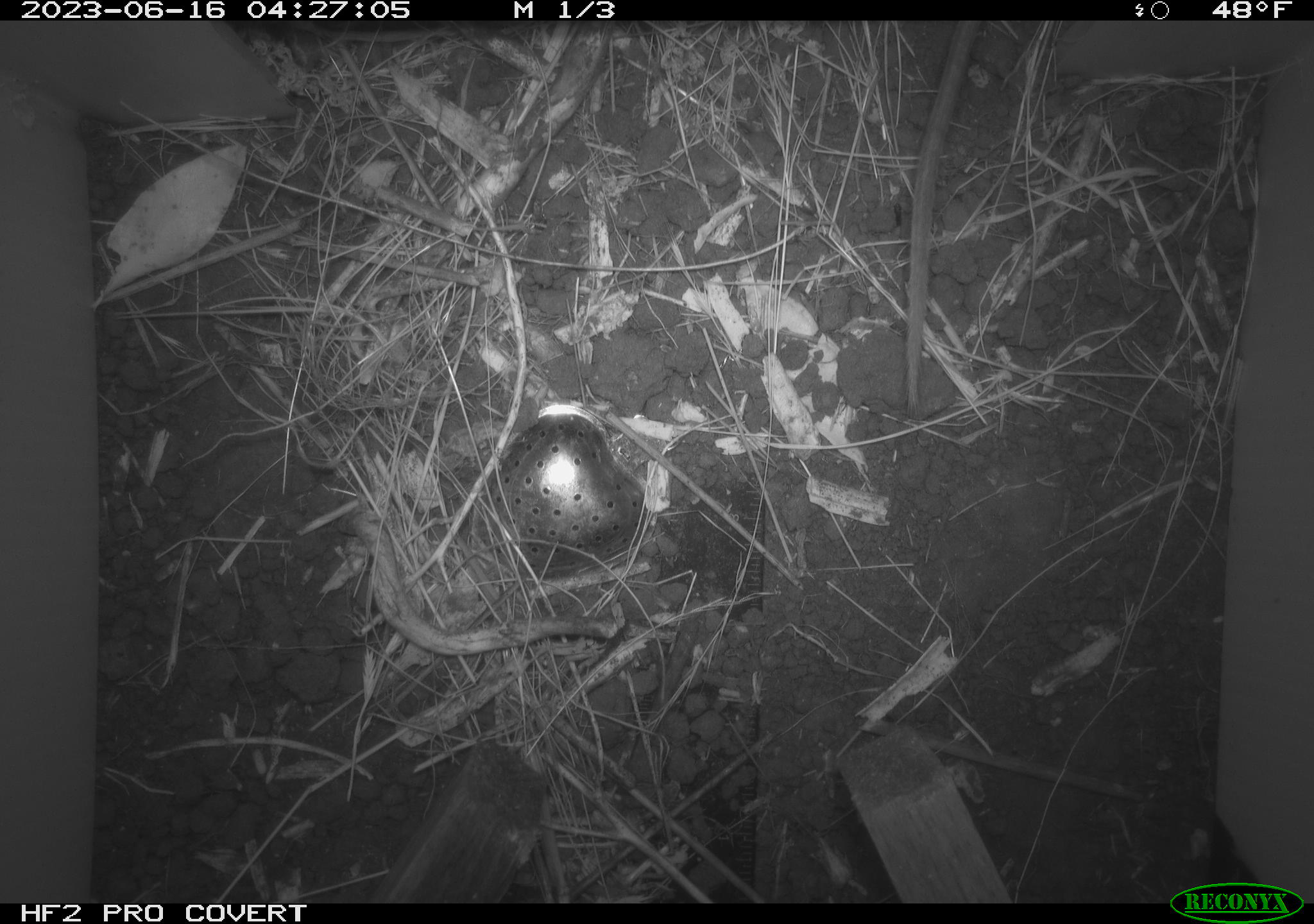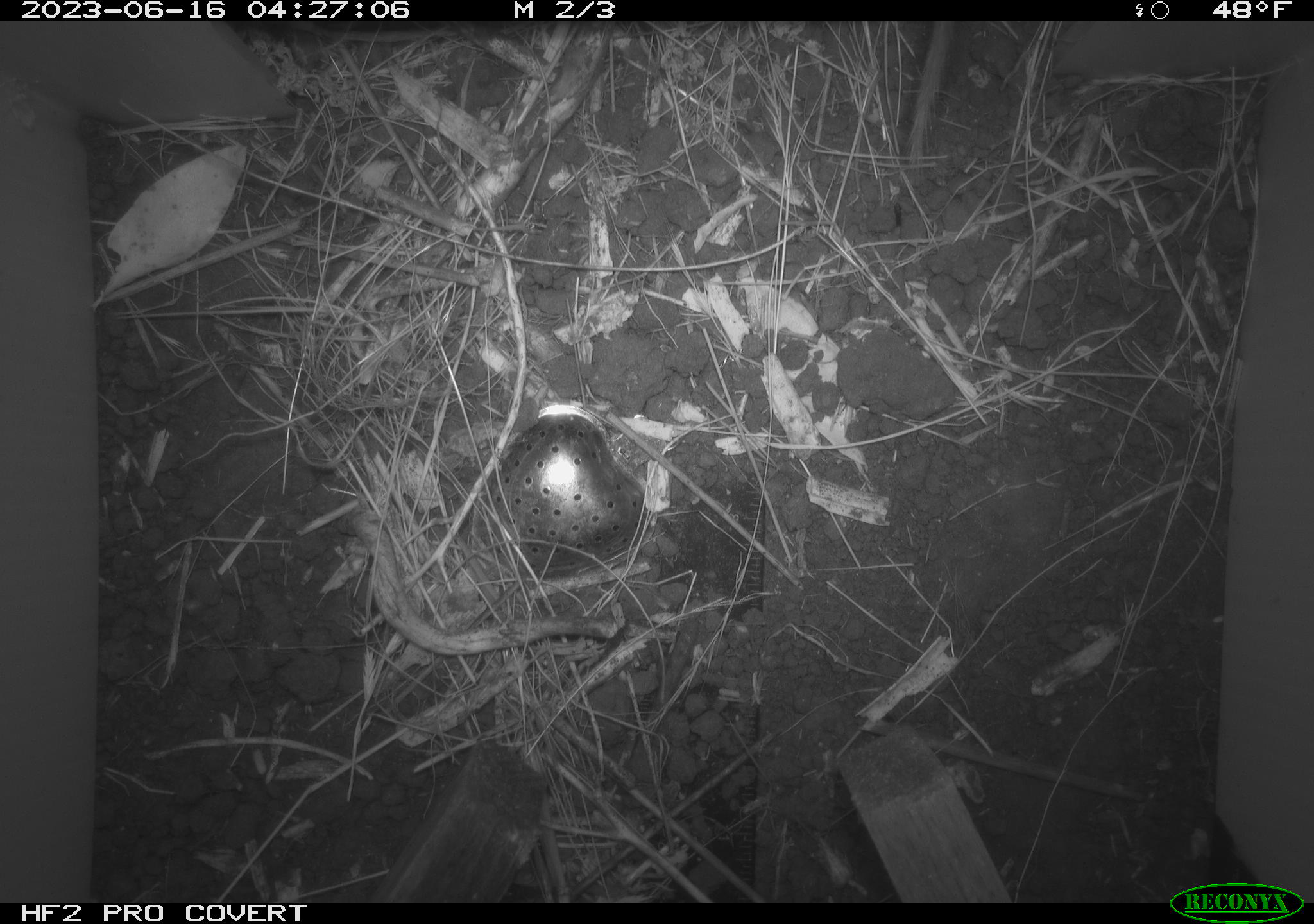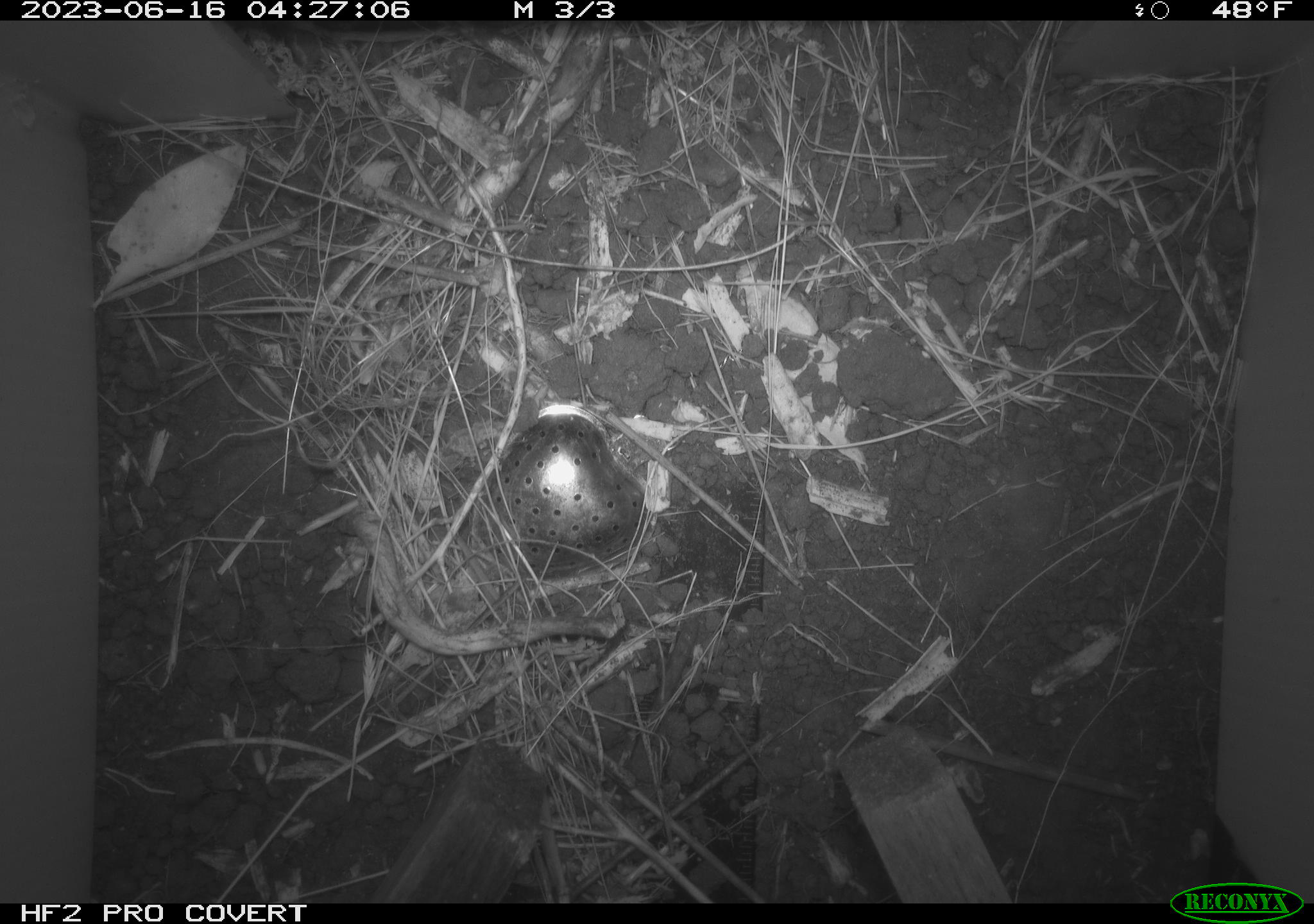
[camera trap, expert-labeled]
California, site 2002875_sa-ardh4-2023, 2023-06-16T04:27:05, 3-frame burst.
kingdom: Animalia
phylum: Chordata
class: Mammalia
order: Rodentia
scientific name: Rodentia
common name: mouse species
Mouse species (Rodentia).